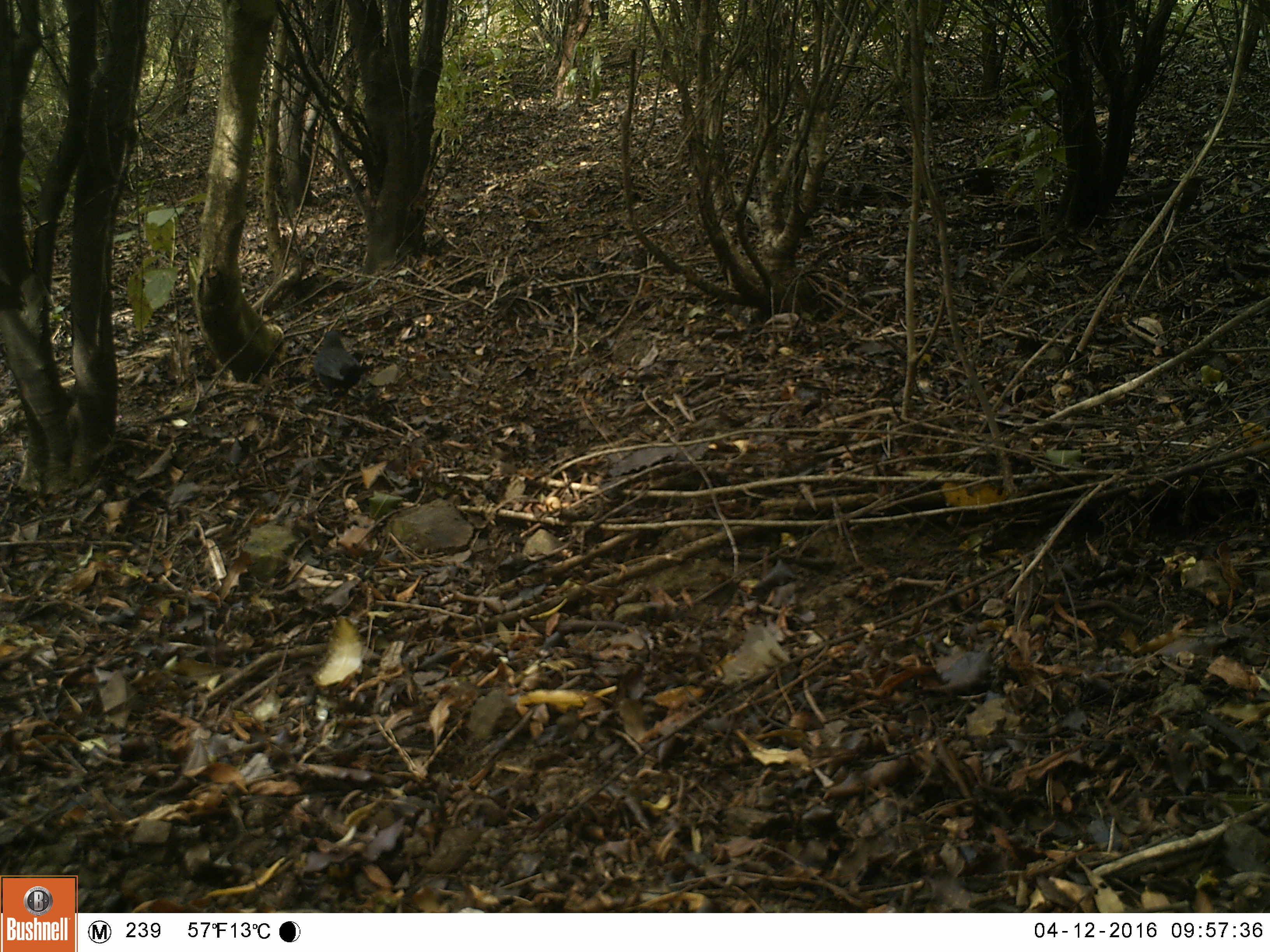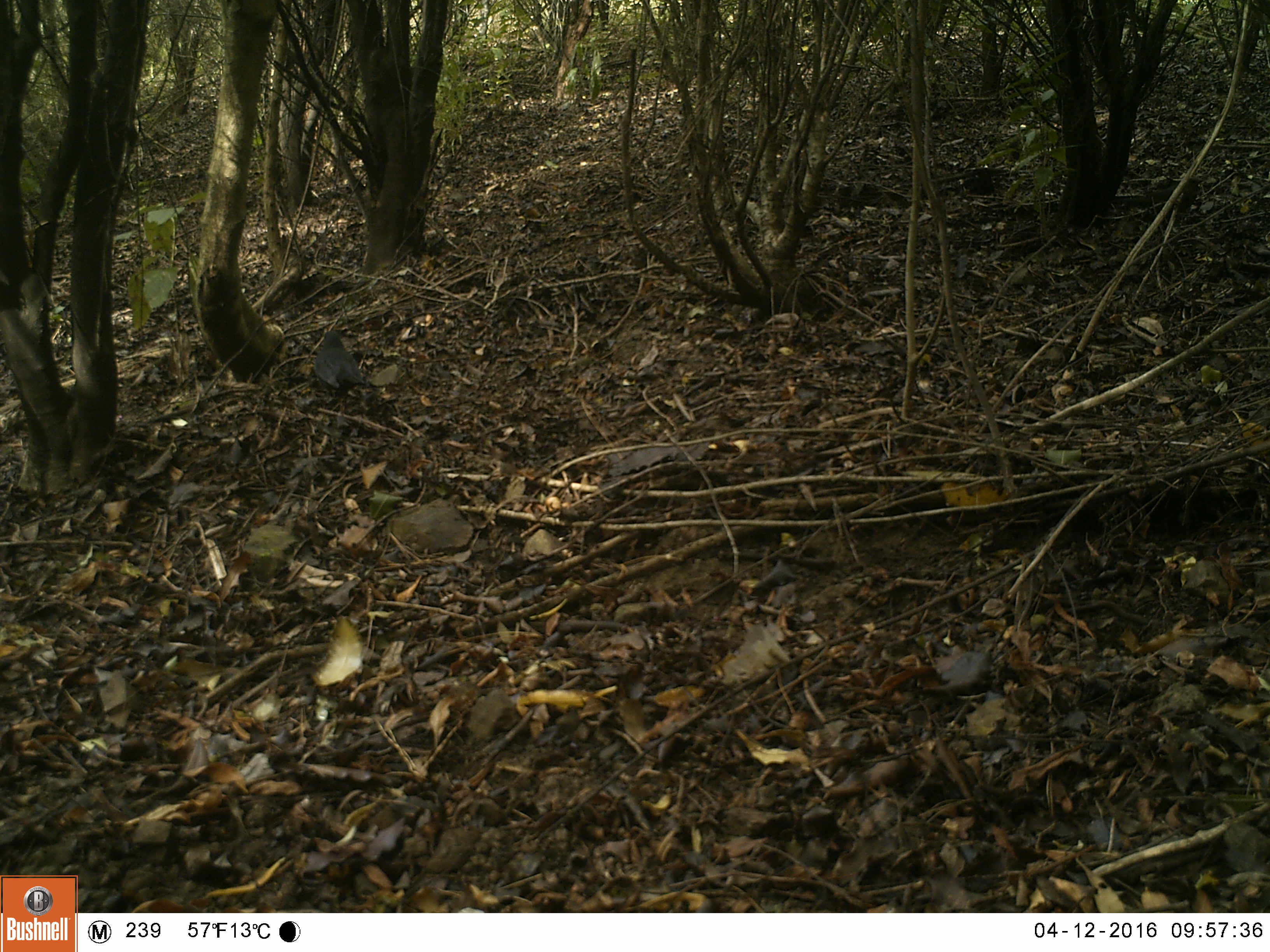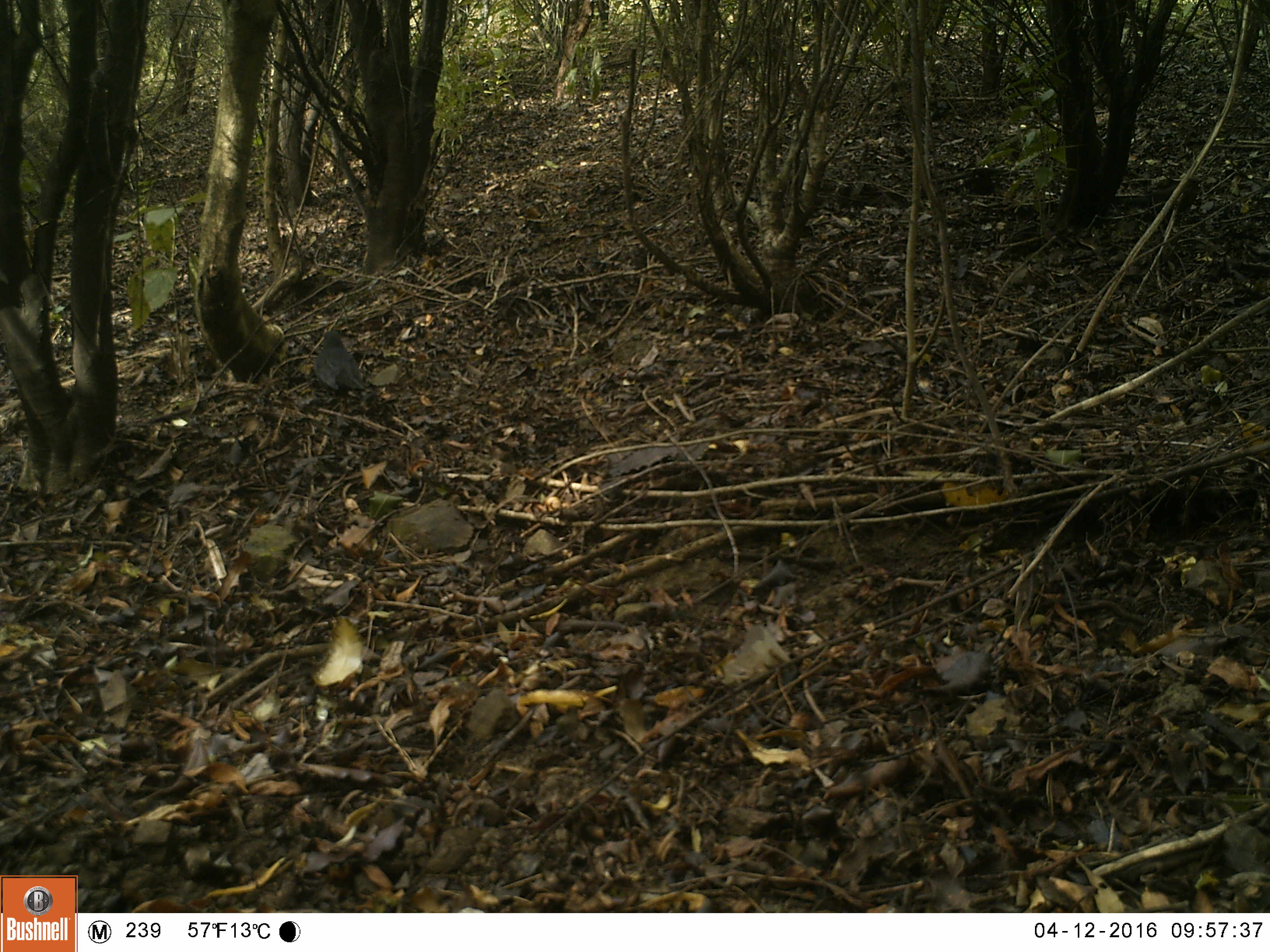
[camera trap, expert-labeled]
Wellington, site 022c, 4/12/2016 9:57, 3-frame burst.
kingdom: Animalia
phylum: Chordata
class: Aves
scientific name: Aves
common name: bird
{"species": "bird (Aves)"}